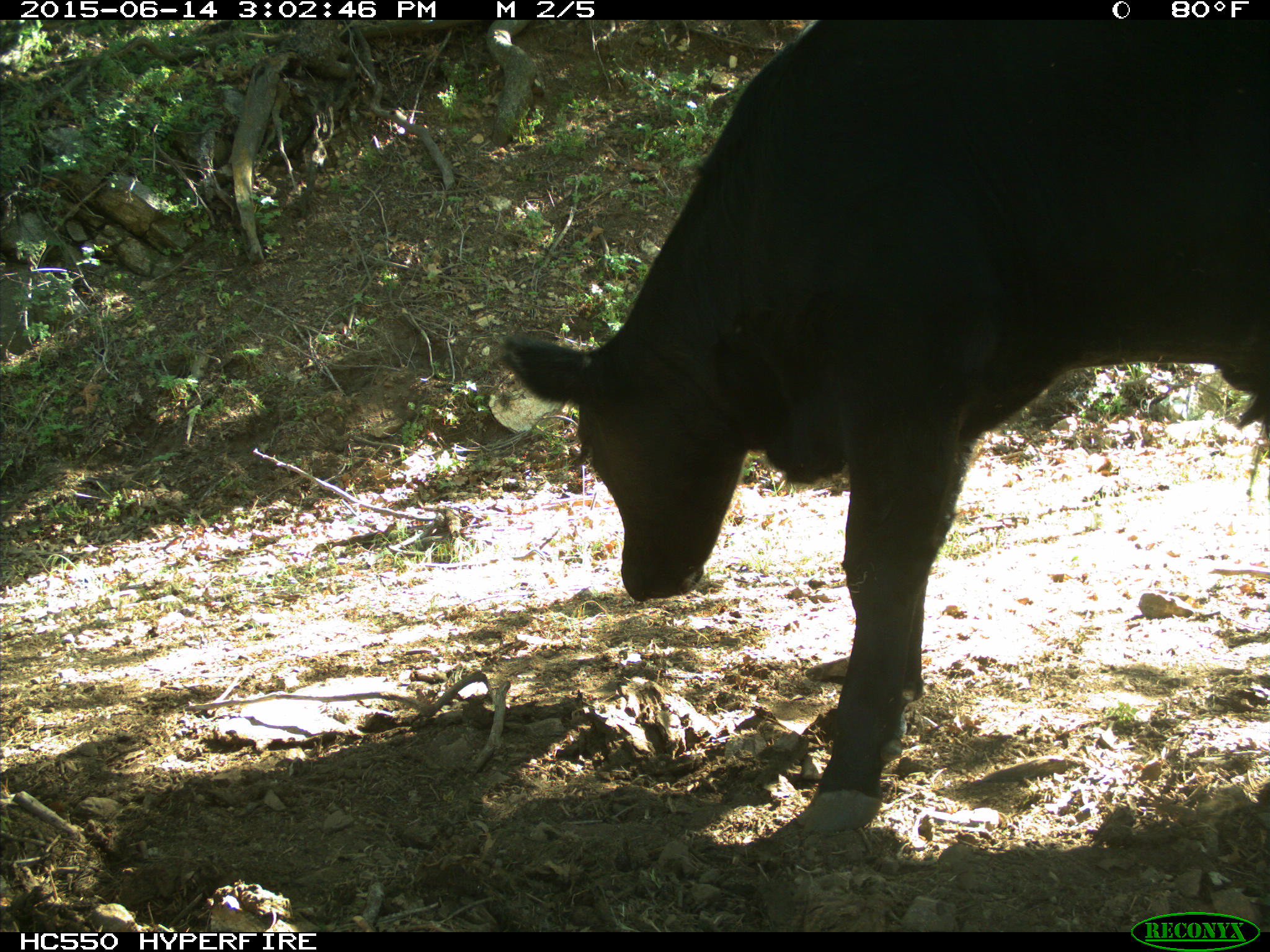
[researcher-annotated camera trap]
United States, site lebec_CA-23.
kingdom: Animalia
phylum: Chordata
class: Mammalia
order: Artiodactyla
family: Bovidae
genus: Bos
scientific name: Bos taurus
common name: domestic cow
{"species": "Bos taurus (domestic cow)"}